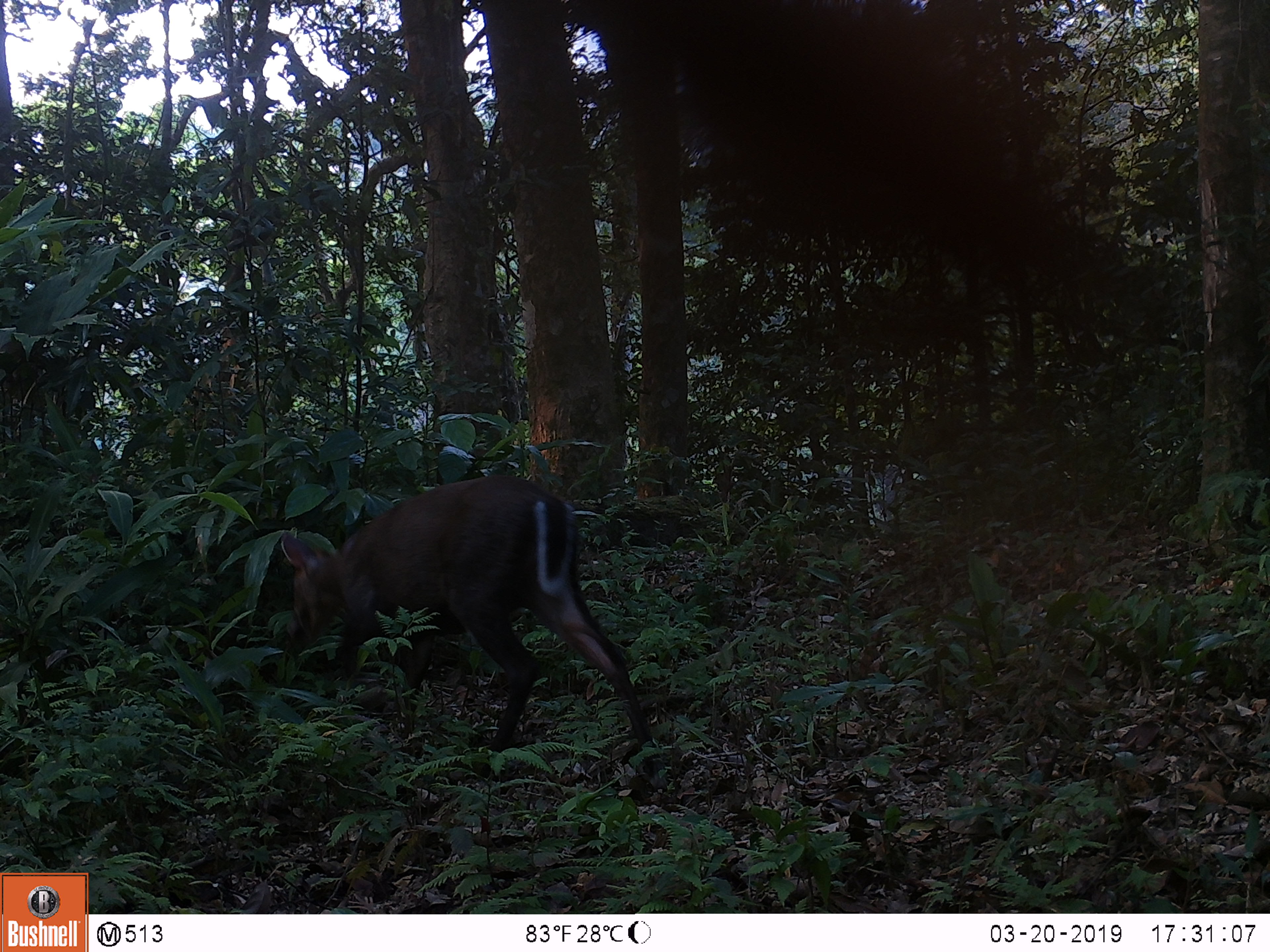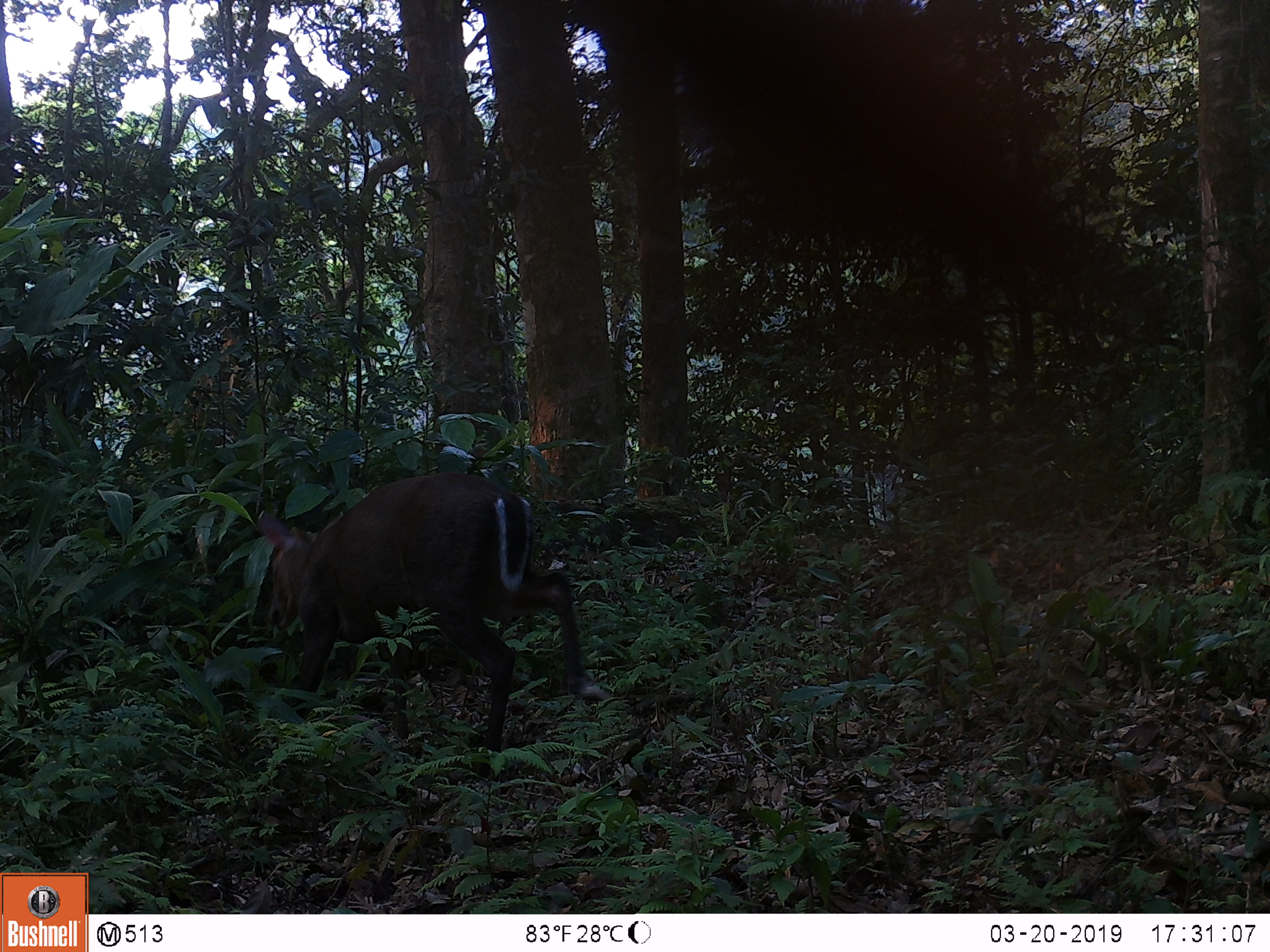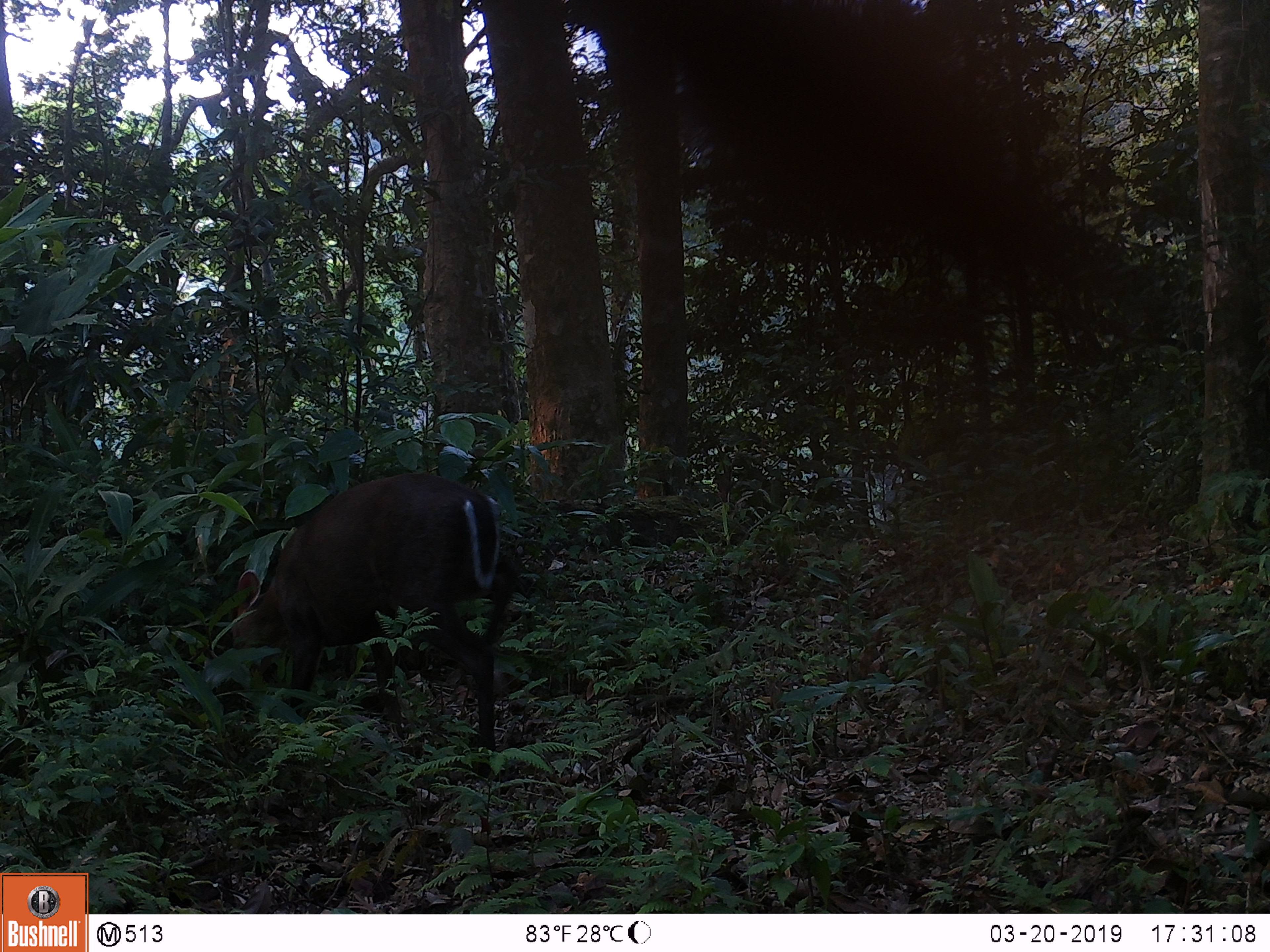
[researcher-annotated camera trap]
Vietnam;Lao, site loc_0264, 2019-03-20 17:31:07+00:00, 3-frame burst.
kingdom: Animalia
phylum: Chordata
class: Mammalia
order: Artiodactyla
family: Cervidae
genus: Muntiacus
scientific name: Muntiacus rooseveltorum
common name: roosevelt's muntjac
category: roosevelts muntjac group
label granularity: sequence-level